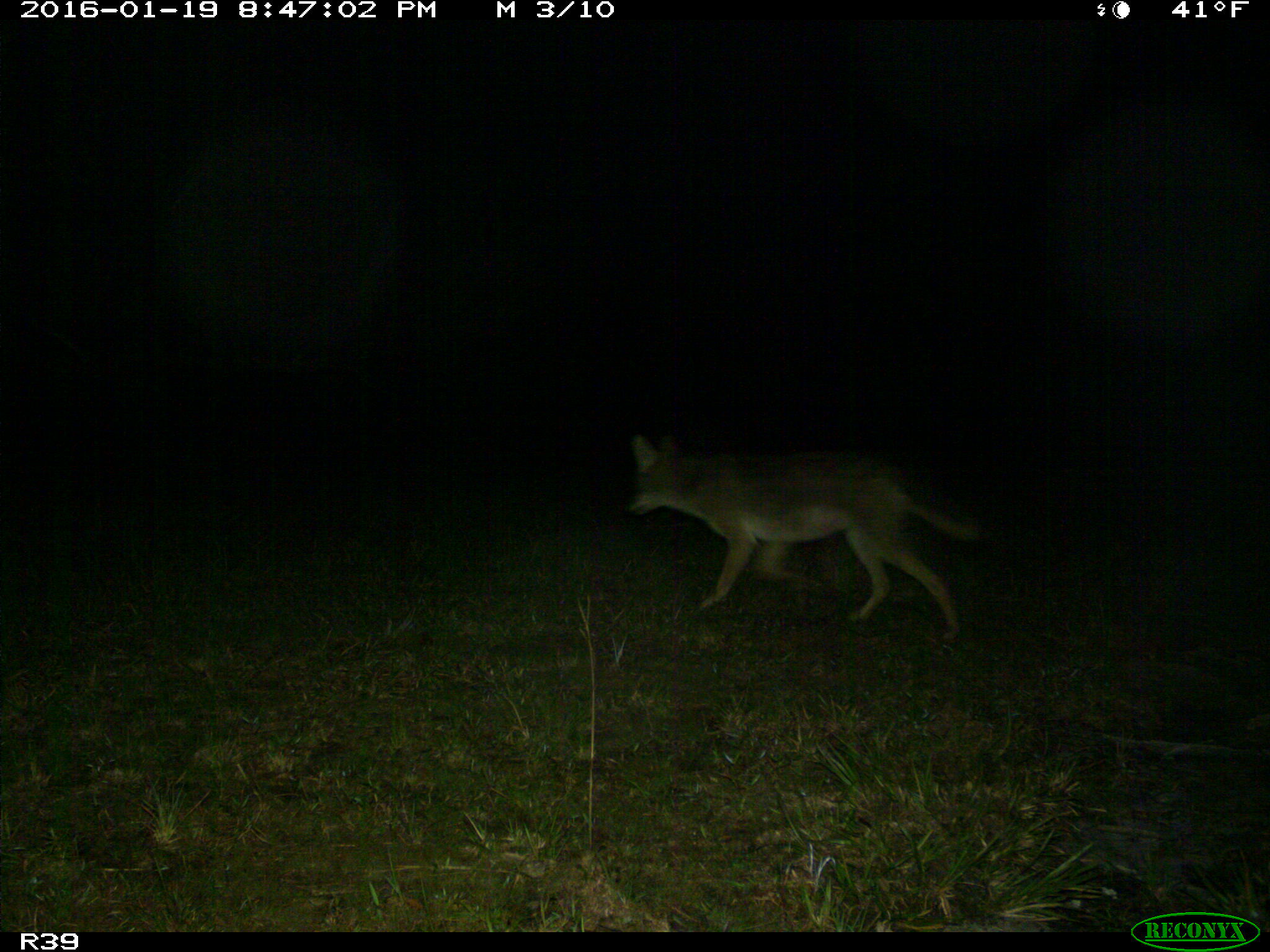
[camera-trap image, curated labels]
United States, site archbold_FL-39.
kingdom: Animalia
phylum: Chordata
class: Mammalia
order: Carnivora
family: Canidae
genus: Canis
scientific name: Canis latrans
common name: coyote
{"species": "Canis latrans (coyote)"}